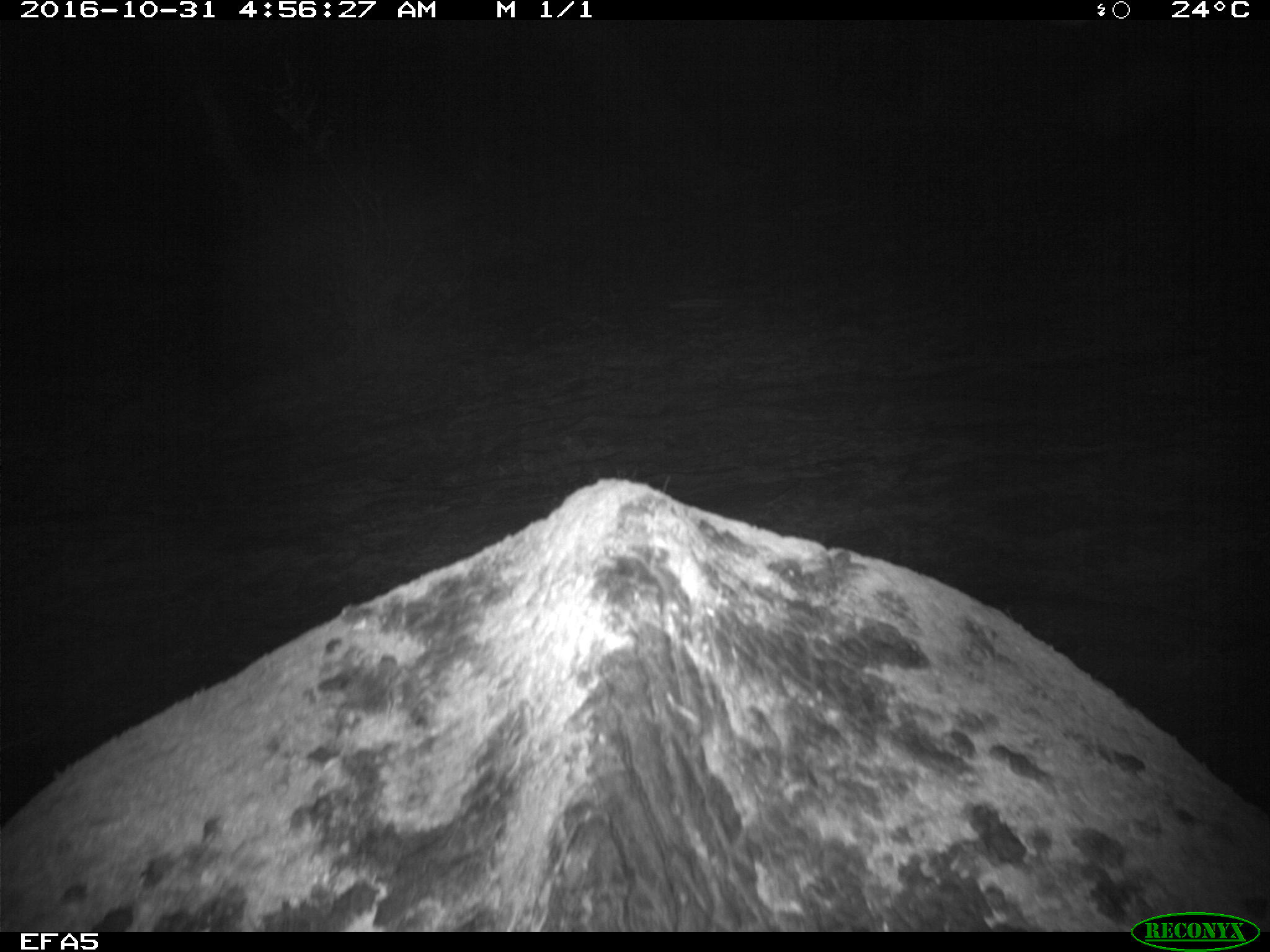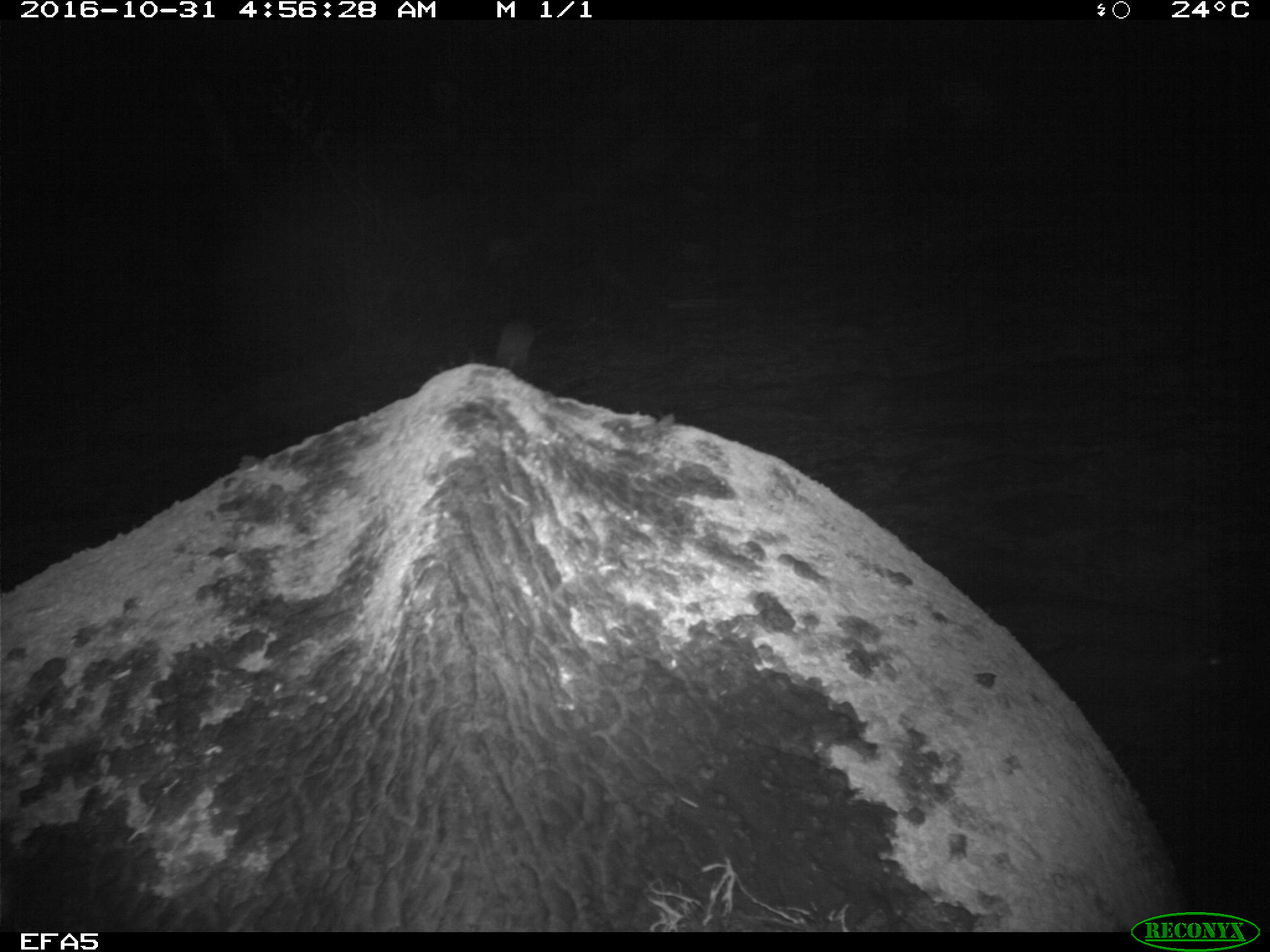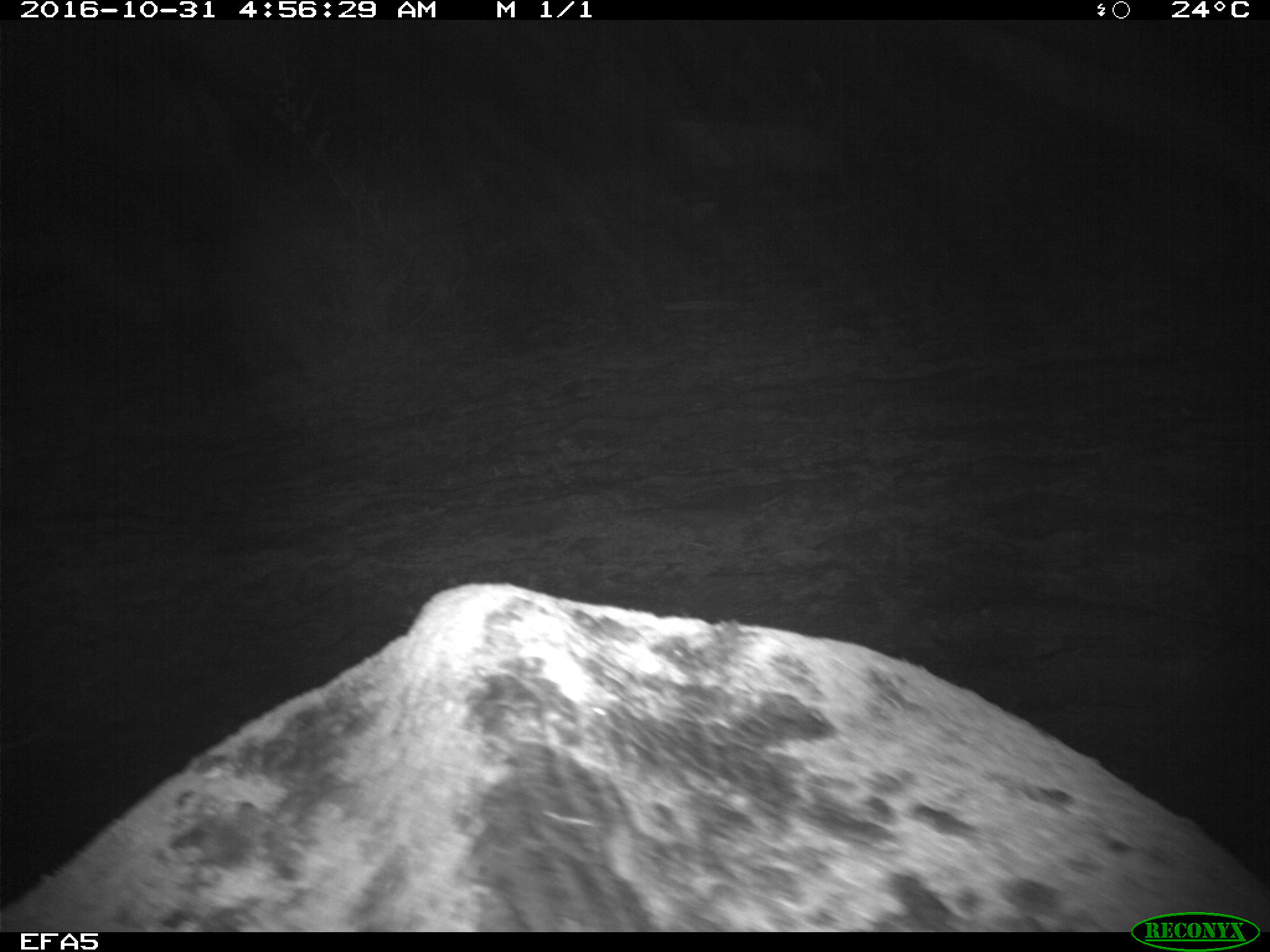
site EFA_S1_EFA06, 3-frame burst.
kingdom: Animalia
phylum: Chordata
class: Mammalia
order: Proboscidea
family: Elephantidae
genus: Loxodonta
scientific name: Loxodonta africana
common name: african bush elephant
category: elephant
Elephant (african bush elephant) (Loxodonta africana), count 1. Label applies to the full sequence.